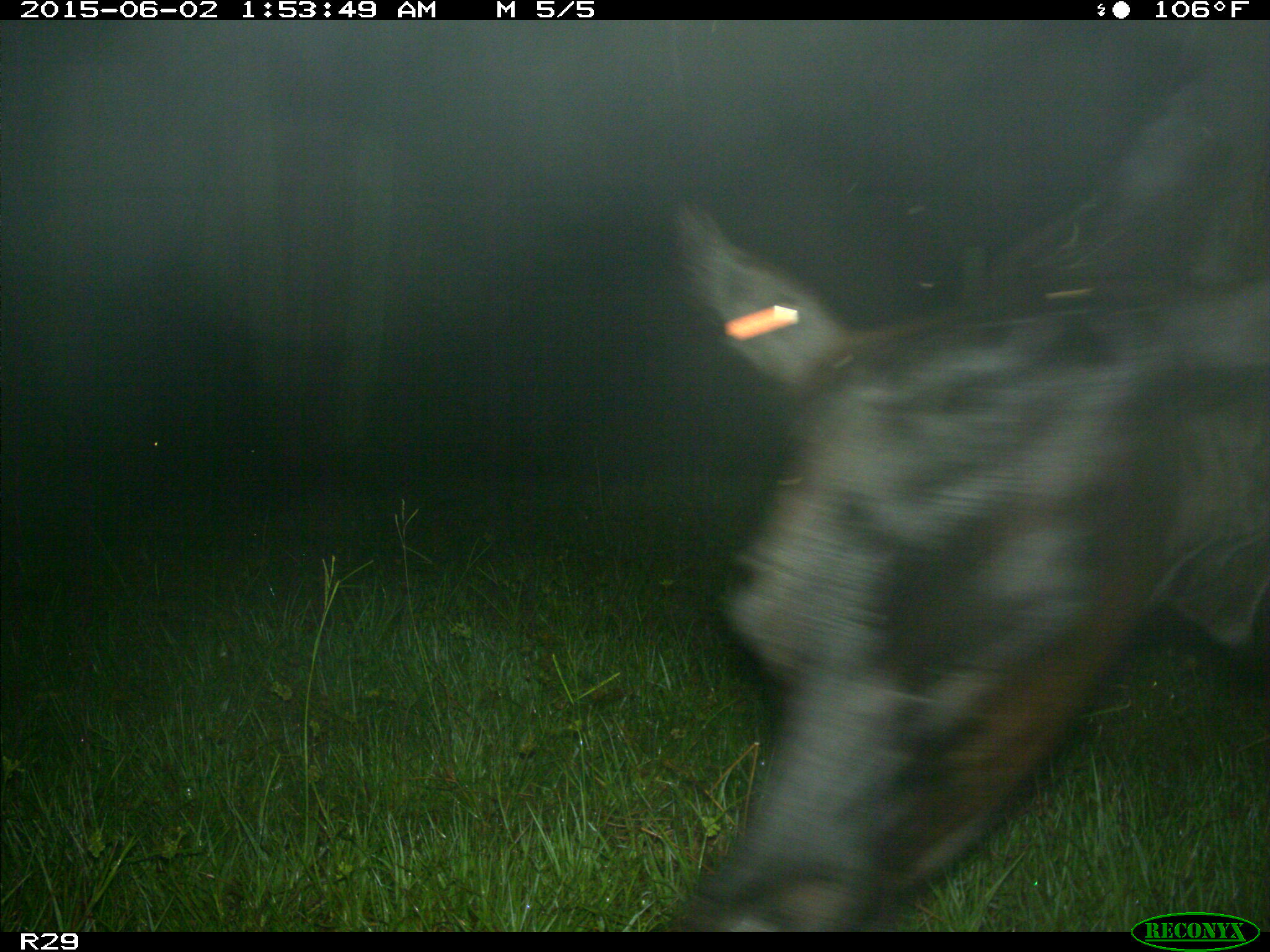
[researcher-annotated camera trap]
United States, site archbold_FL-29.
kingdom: Animalia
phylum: Chordata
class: Mammalia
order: Artiodactyla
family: Bovidae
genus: Bos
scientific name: Bos taurus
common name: domestic cow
Bos taurus (domestic cow).